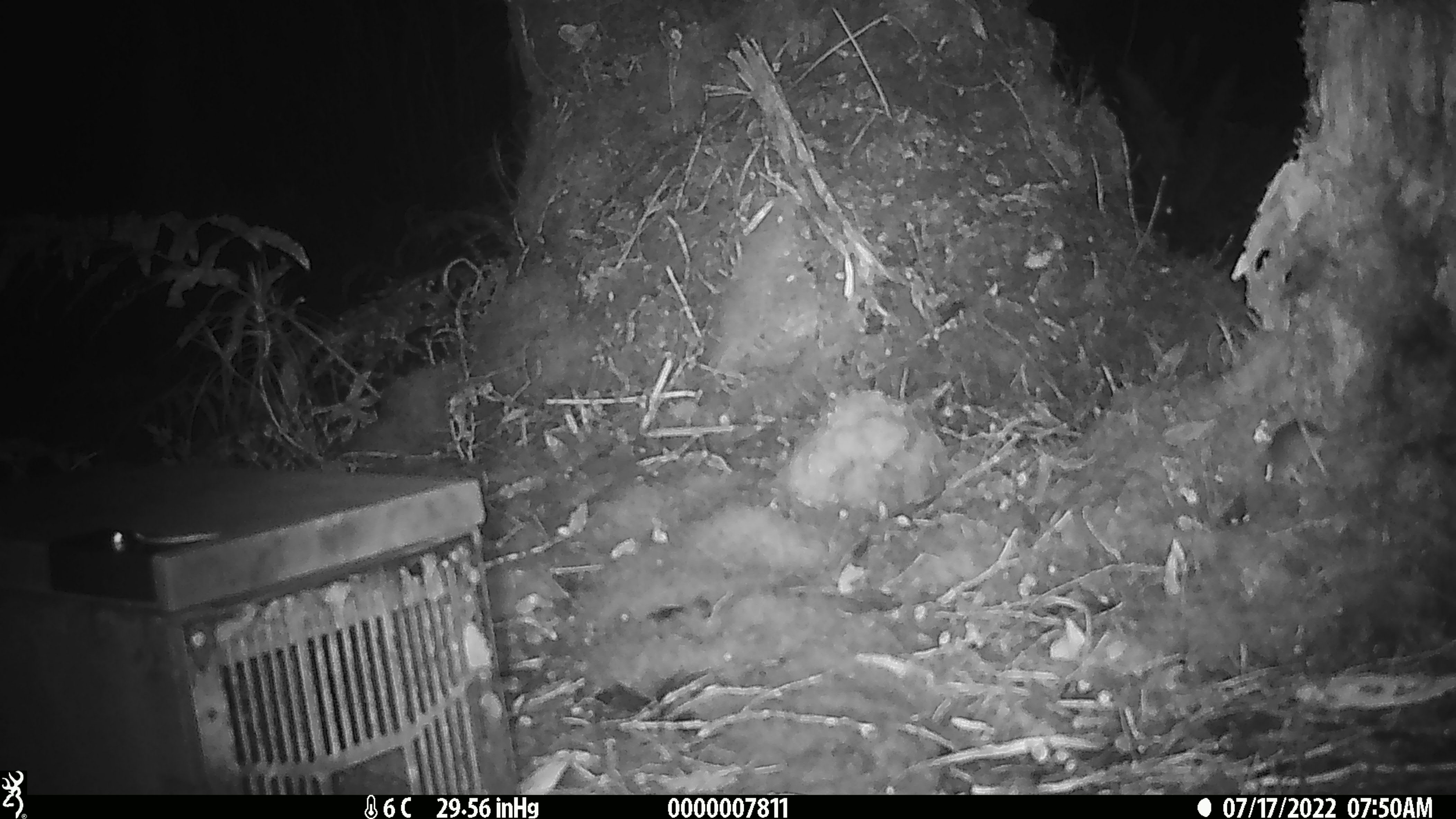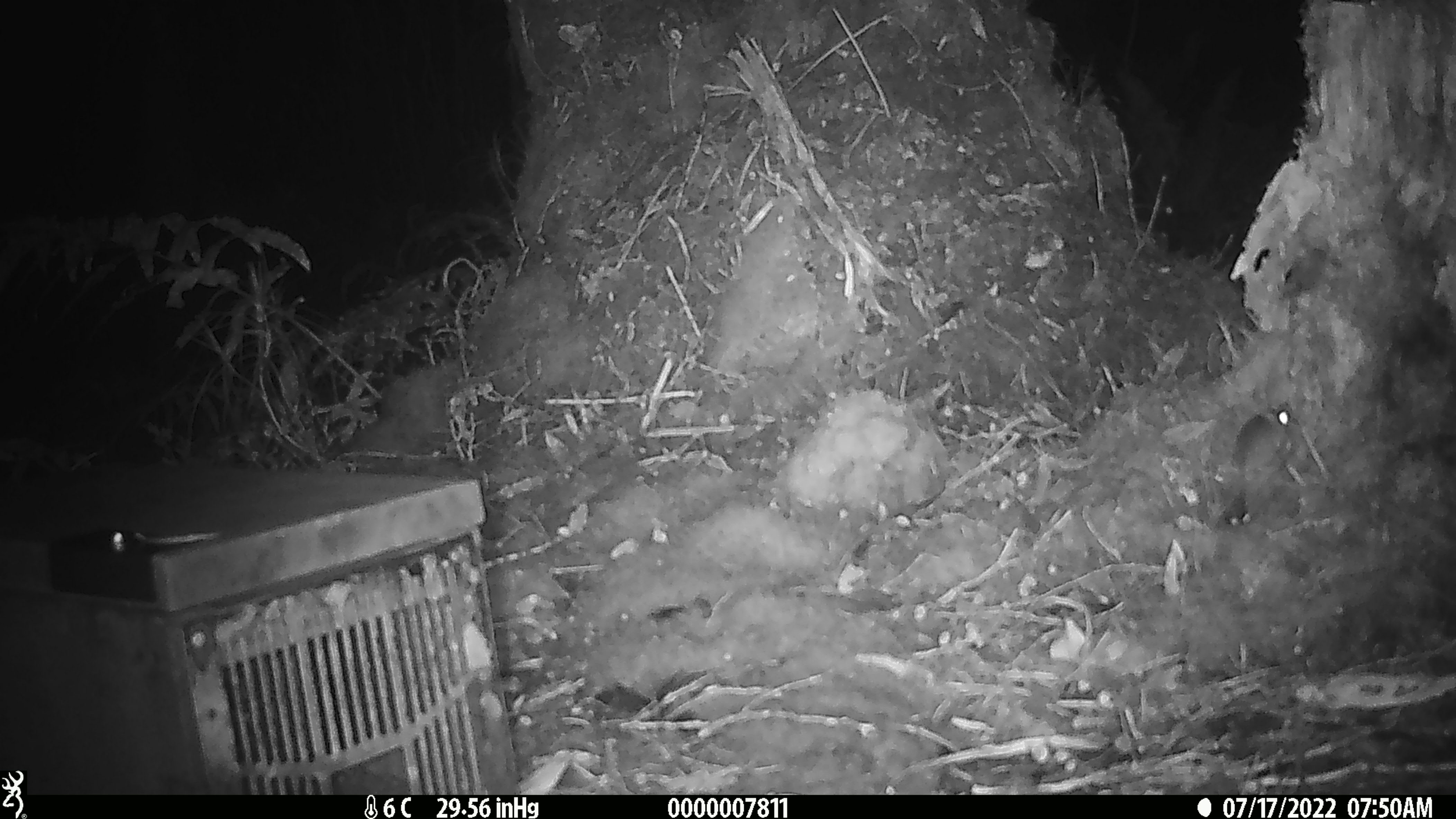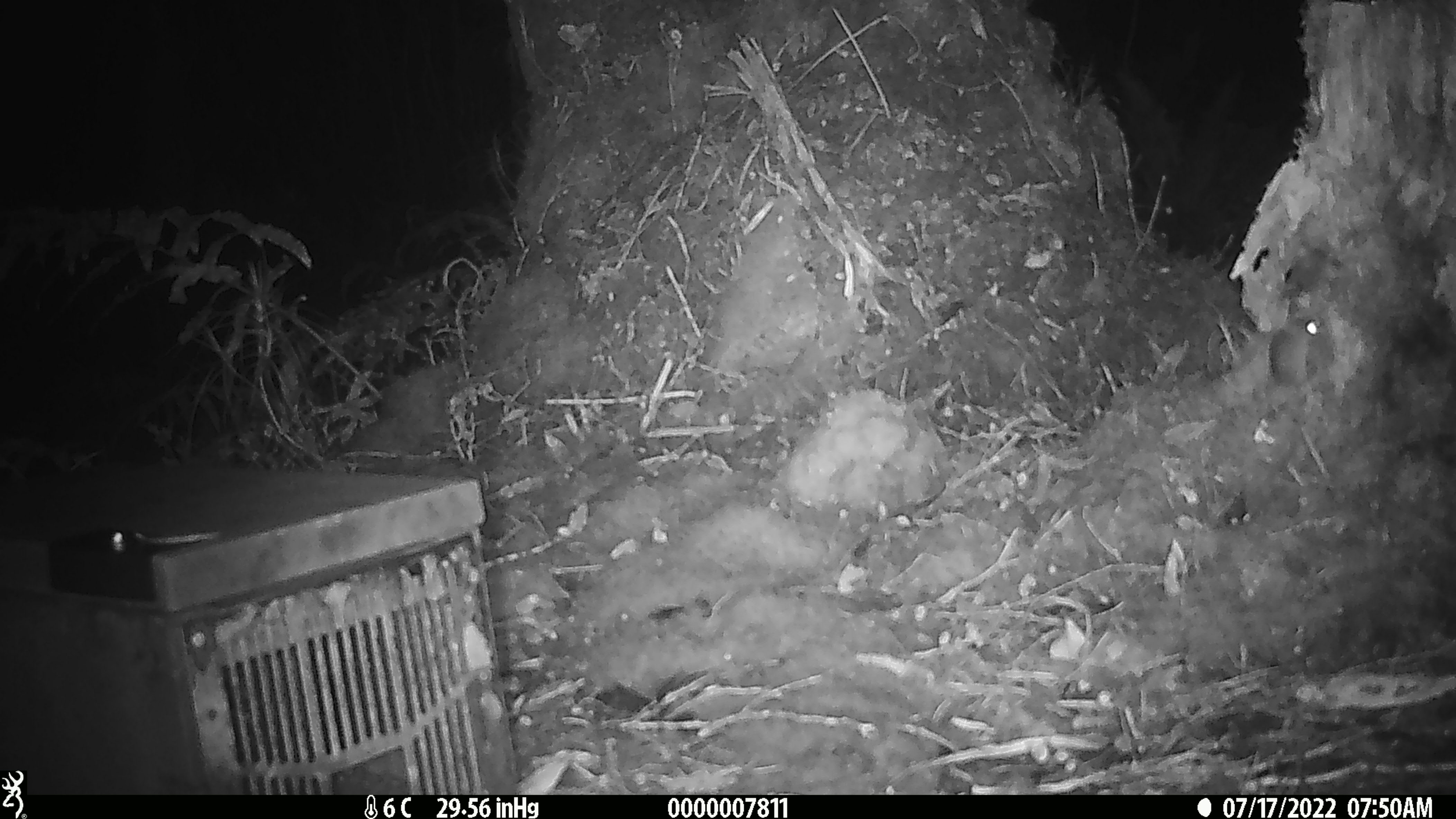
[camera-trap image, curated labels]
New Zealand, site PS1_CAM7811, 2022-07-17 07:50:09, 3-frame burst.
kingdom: Animalia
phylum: Chordata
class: Mammalia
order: Rodentia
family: Muridae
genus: Mus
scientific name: Mus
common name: mouse